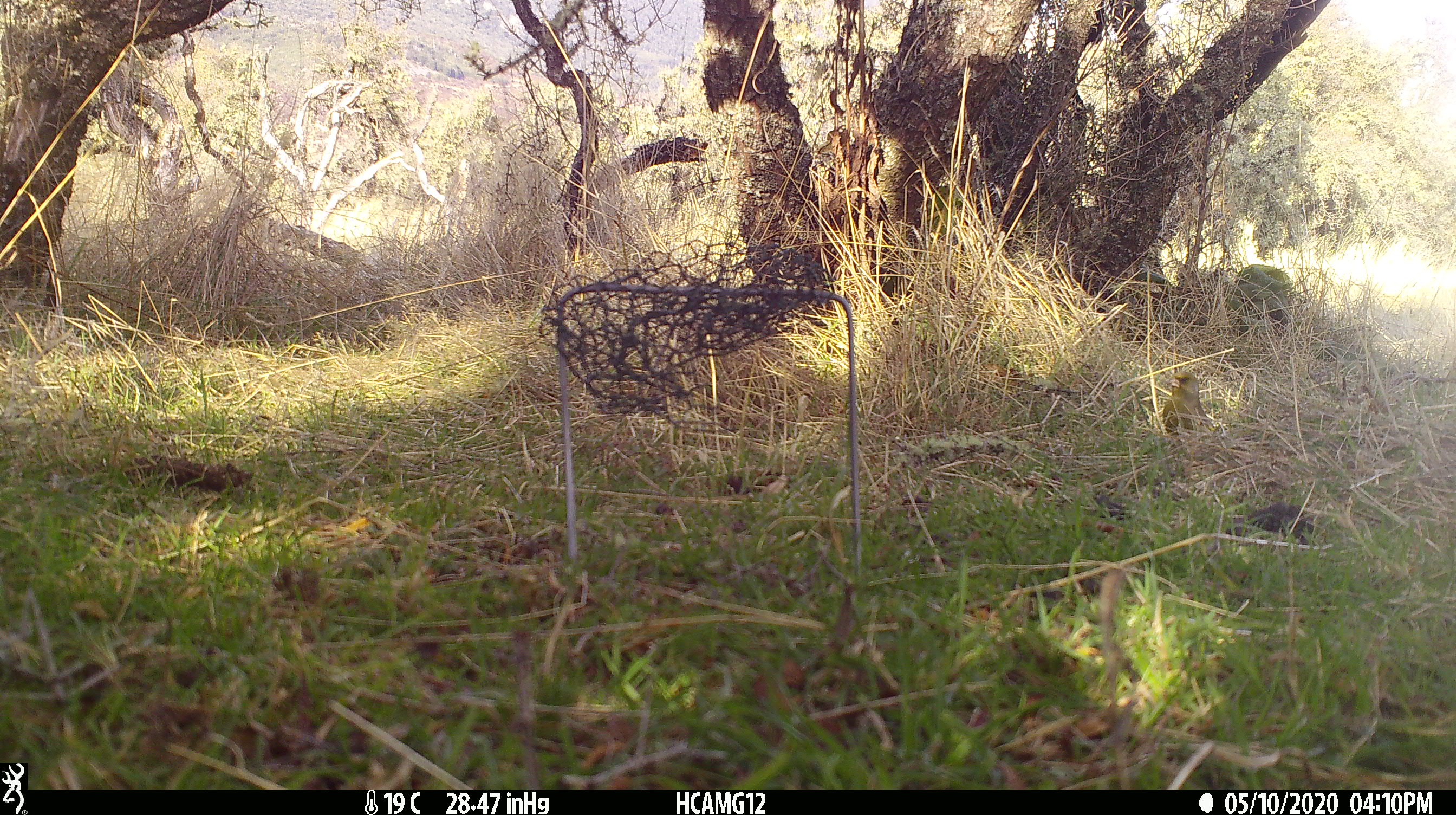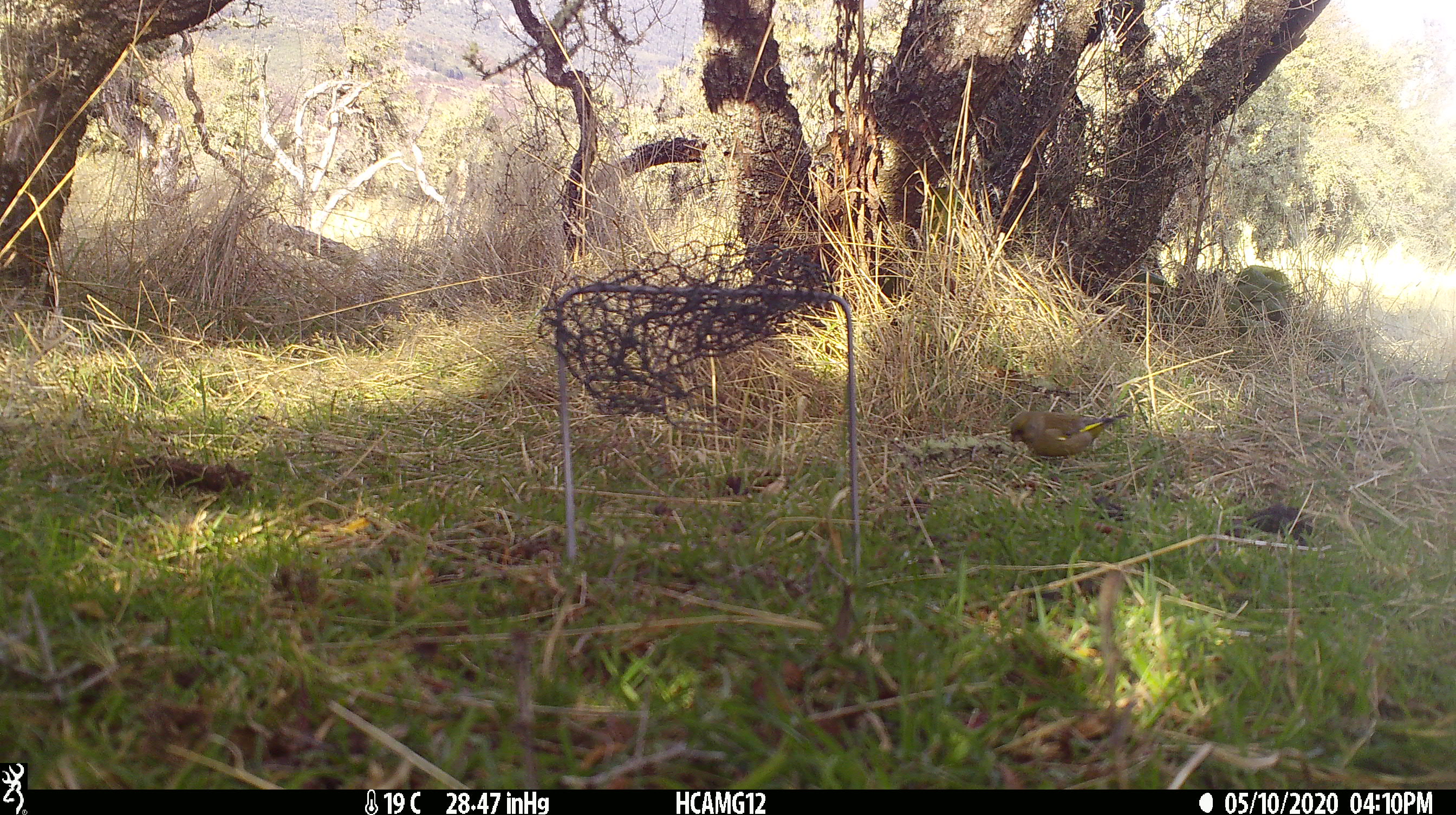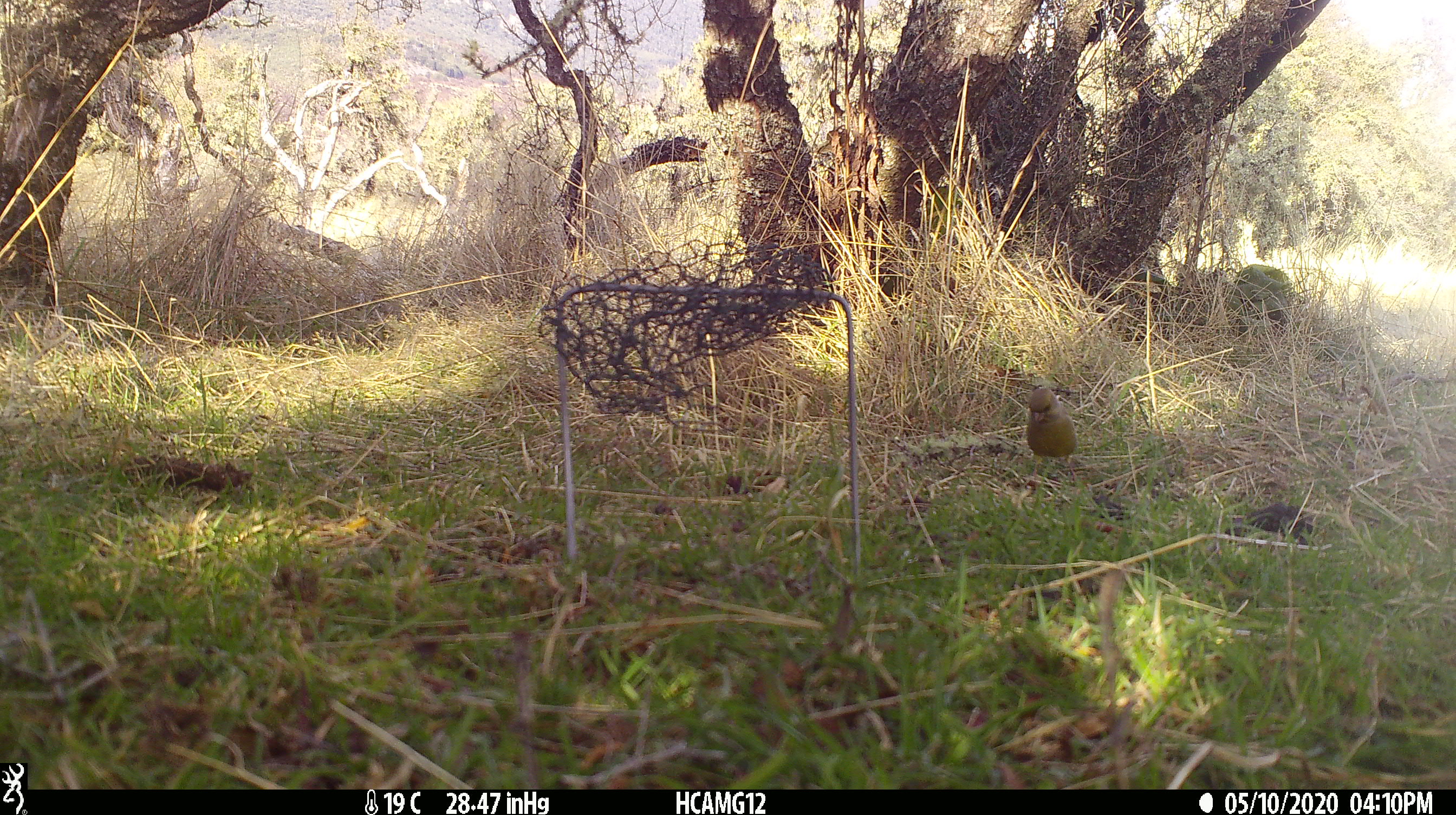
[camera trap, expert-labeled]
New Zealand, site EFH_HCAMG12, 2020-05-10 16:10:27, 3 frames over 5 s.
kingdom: Animalia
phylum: Chordata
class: Aves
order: Passeriformes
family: Fringillidae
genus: Chloris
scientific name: Chloris chloris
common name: greenfinch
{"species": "greenfinch (Chloris chloris)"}